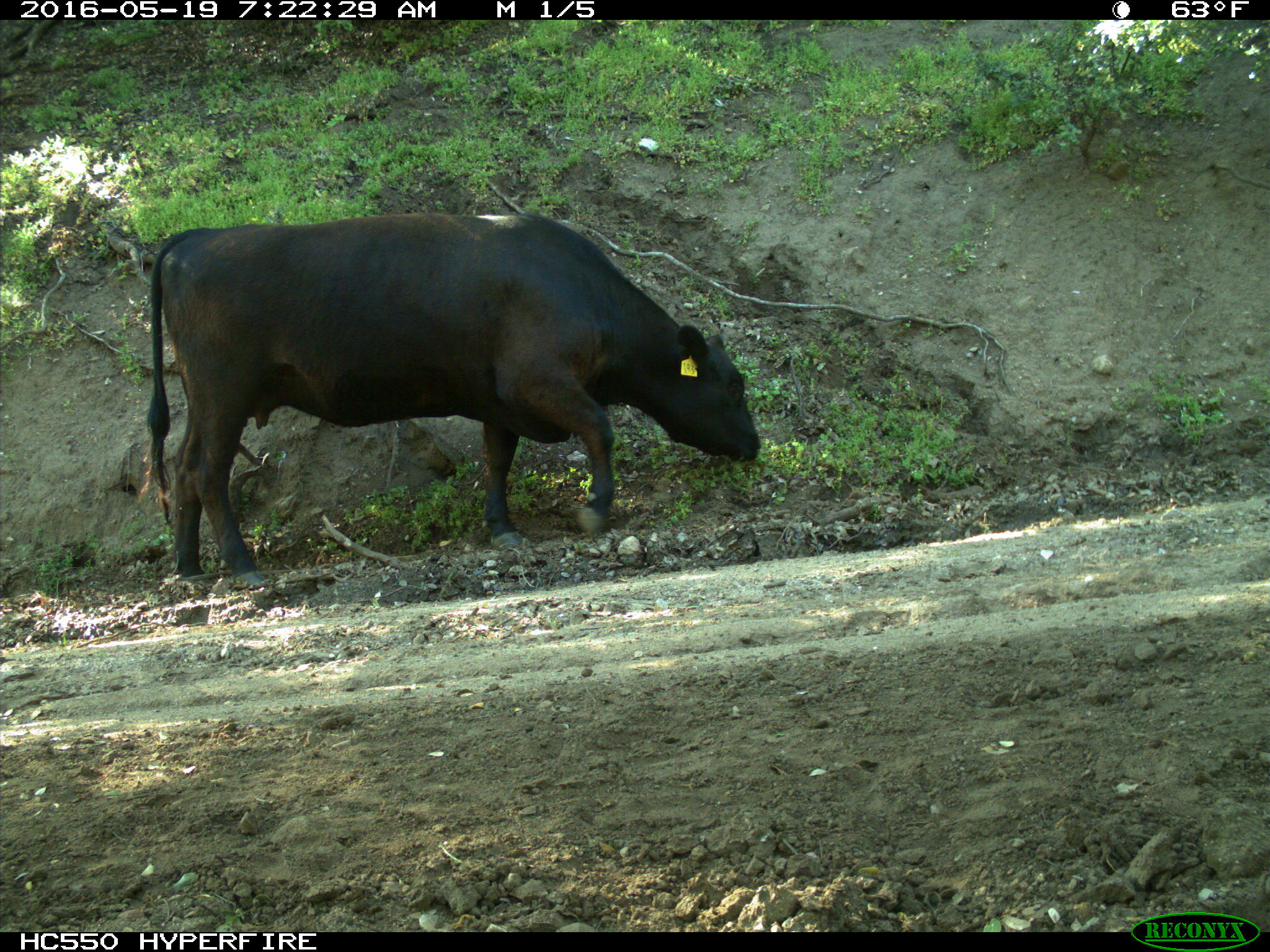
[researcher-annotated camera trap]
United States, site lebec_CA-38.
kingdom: Animalia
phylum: Chordata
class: Mammalia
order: Artiodactyla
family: Bovidae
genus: Bos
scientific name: Bos taurus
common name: domestic cow